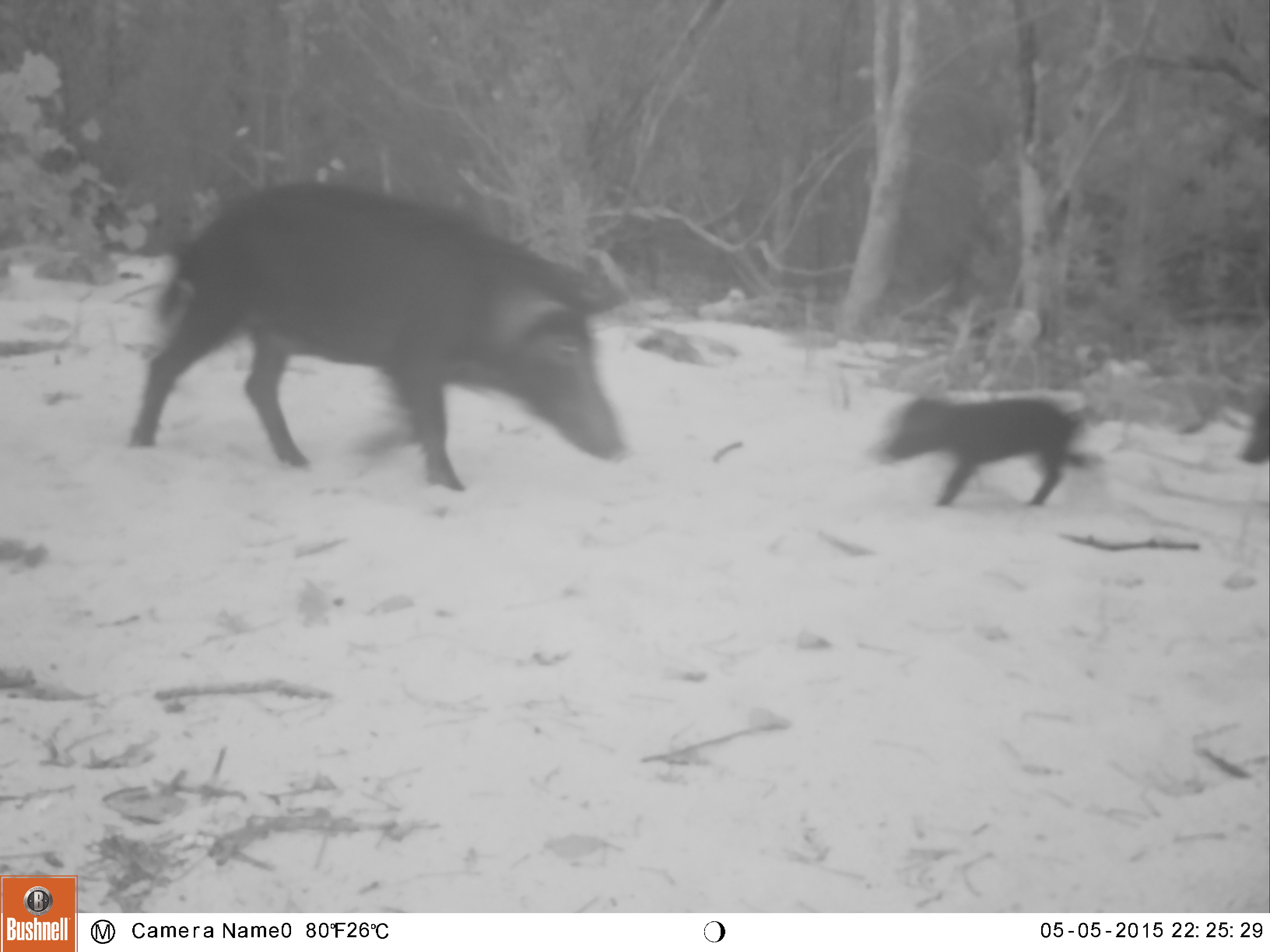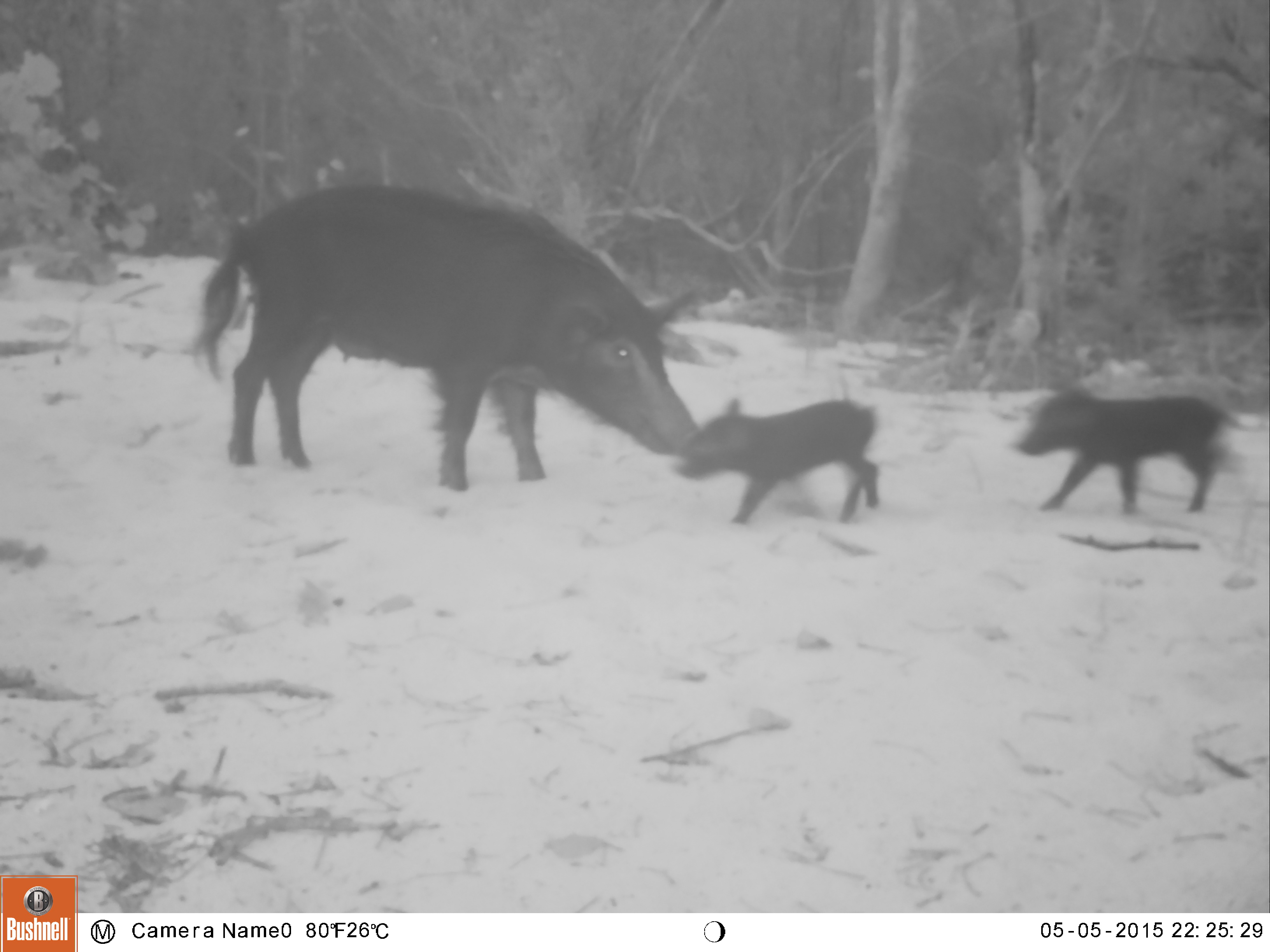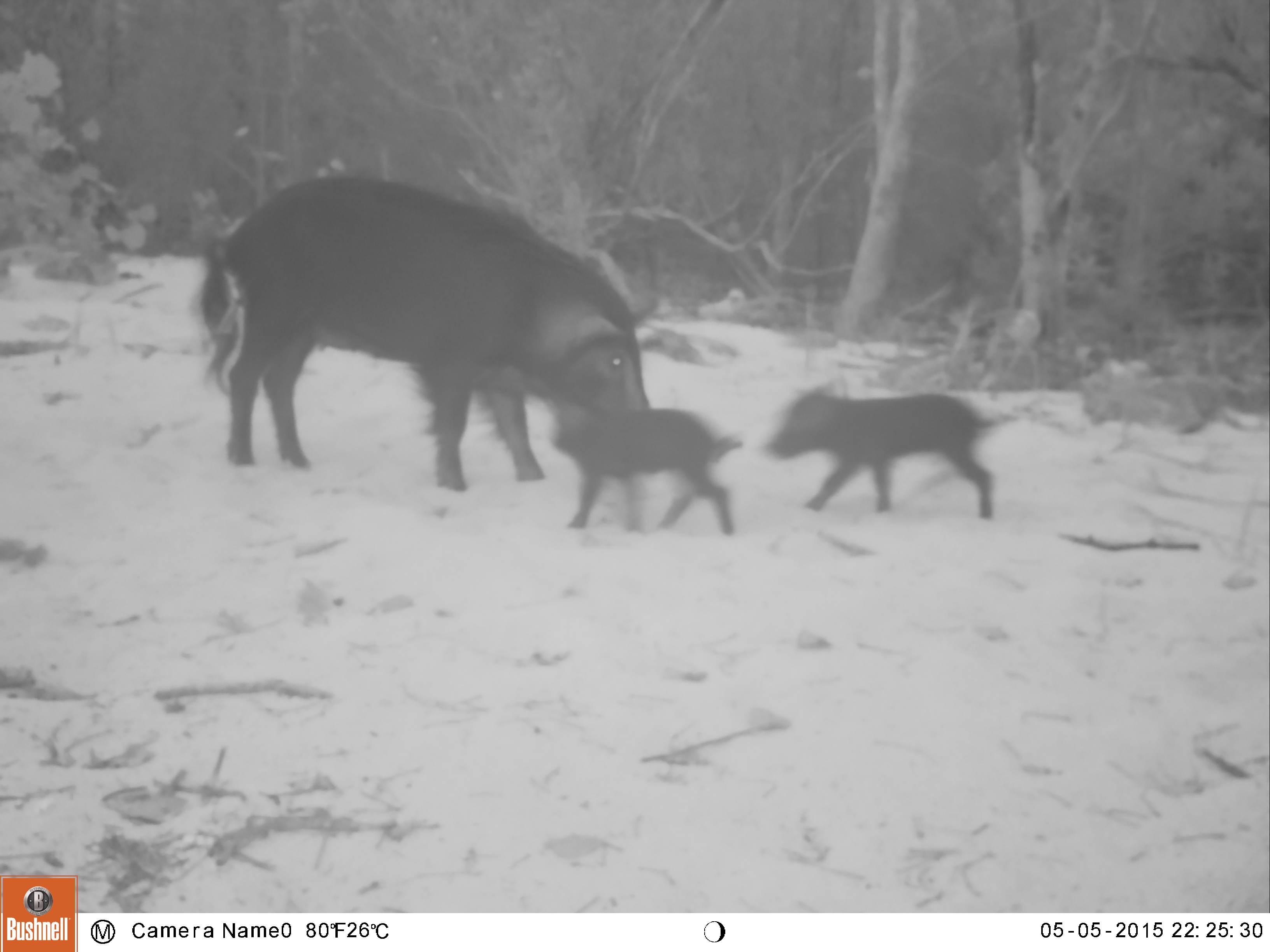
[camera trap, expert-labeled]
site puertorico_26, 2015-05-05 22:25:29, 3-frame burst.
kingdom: Animalia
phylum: Chordata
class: Mammalia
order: Artiodactyla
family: Suidae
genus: Sus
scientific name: Sus scrofa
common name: pig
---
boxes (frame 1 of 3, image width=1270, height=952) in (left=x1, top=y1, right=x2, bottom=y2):
pig: (left=126, top=180, right=623, bottom=489); (left=871, top=392, right=1098, bottom=510); (left=1237, top=400, right=1270, bottom=467)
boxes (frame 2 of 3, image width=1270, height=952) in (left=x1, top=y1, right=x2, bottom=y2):
pig: (left=195, top=183, right=709, bottom=494); (left=1016, top=389, right=1261, bottom=514); (left=677, top=395, right=887, bottom=526)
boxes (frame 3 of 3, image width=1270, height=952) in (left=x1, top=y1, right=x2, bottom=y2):
pig: (left=199, top=172, right=653, bottom=496); (left=765, top=388, right=1003, bottom=519); (left=545, top=404, right=746, bottom=538)